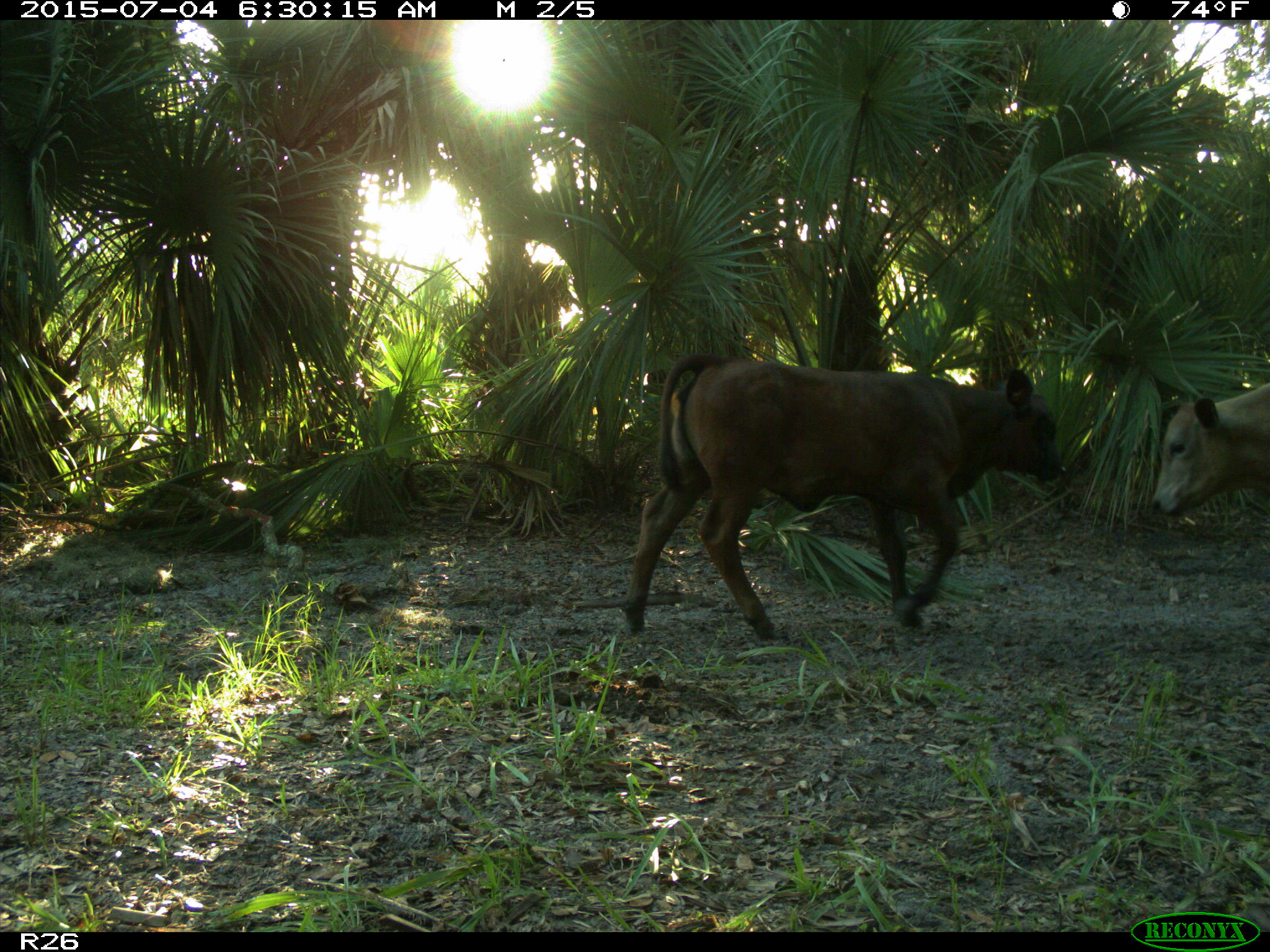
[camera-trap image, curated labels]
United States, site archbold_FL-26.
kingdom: Animalia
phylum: Chordata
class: Mammalia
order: Artiodactyla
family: Bovidae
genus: Bos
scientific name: Bos taurus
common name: domestic cow